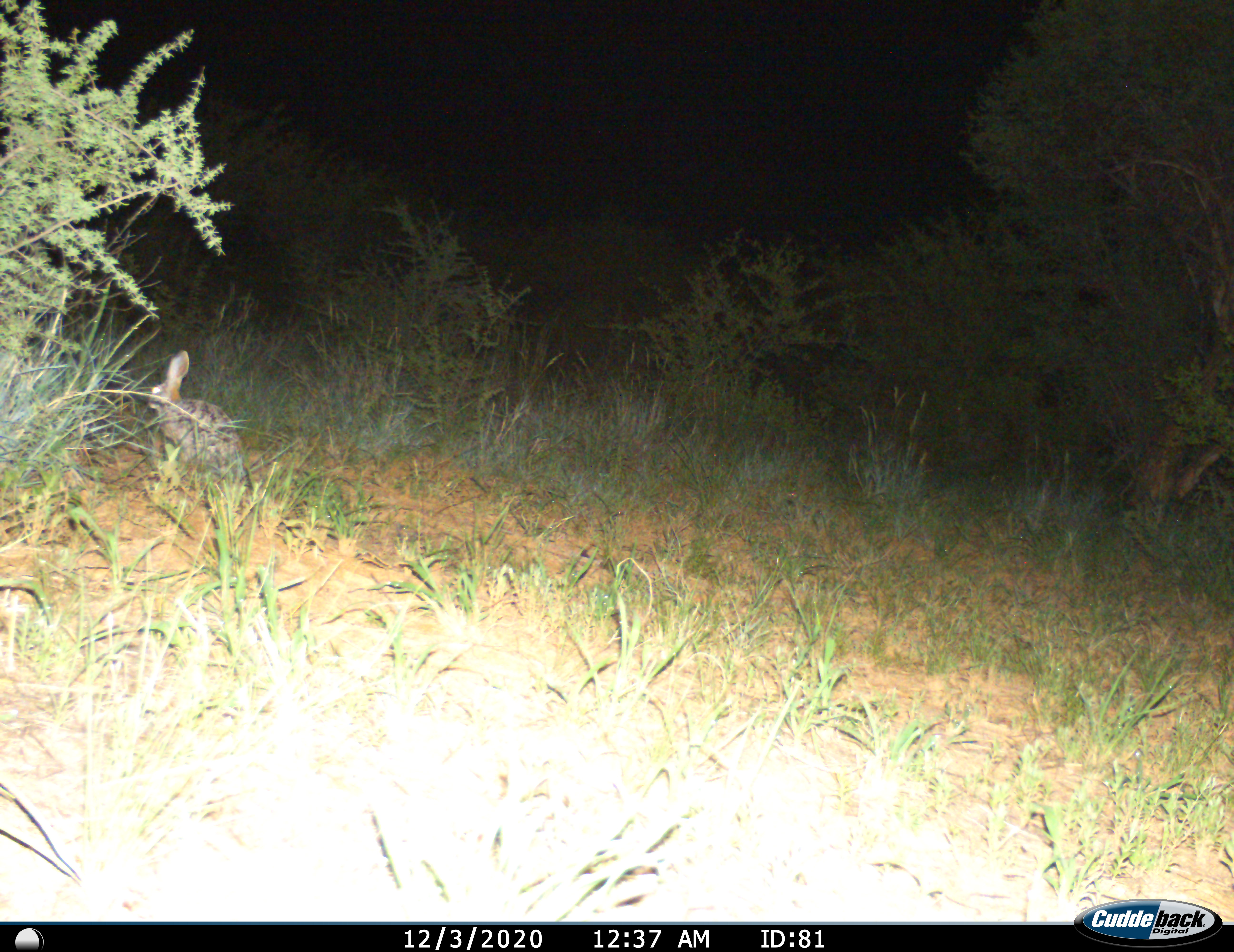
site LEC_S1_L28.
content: unidentified animal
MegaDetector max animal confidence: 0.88